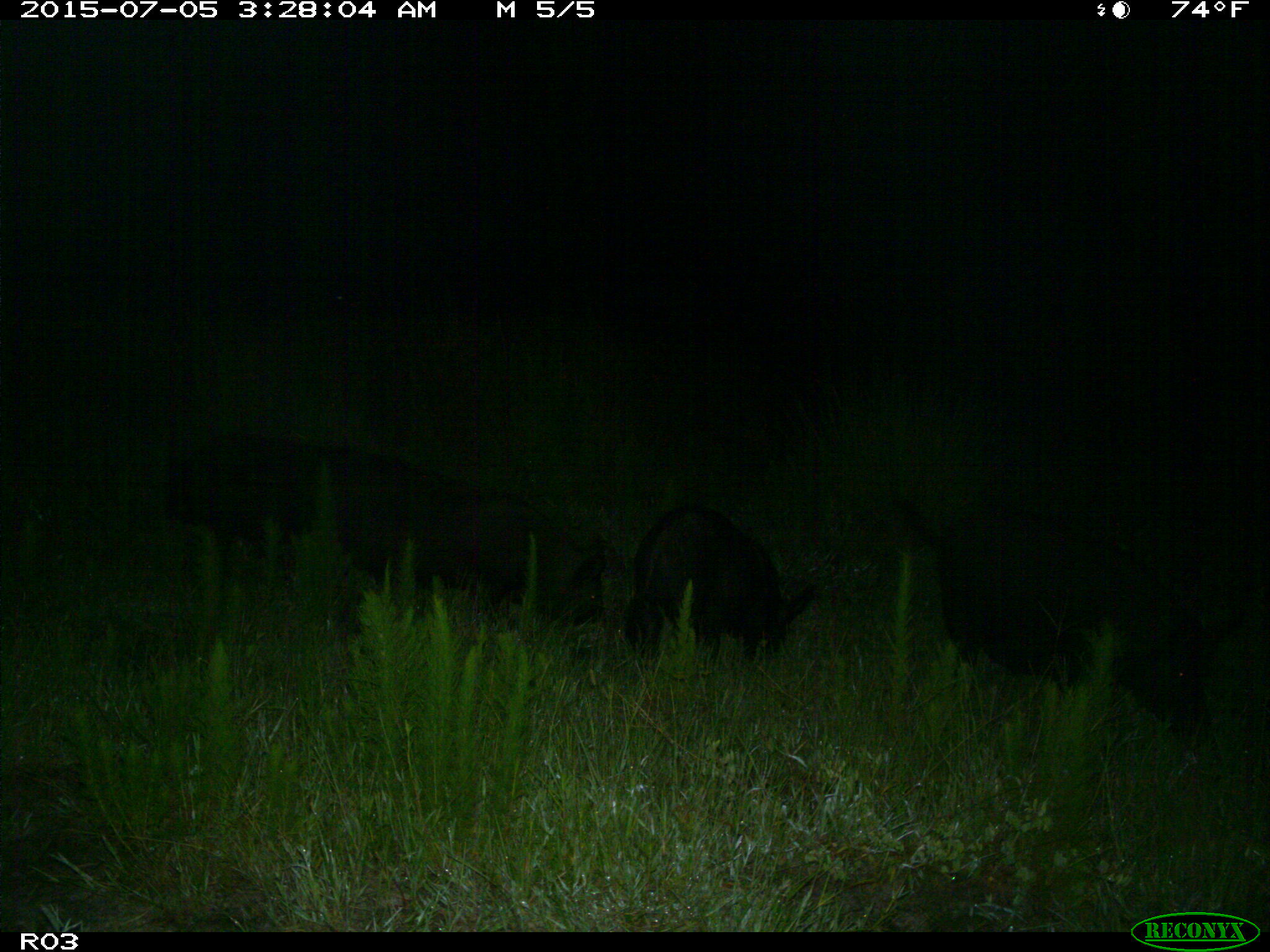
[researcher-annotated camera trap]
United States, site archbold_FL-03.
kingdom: Animalia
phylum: Chordata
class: Mammalia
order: Artiodactyla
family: Suidae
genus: Sus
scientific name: Sus scrofa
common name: wild boar